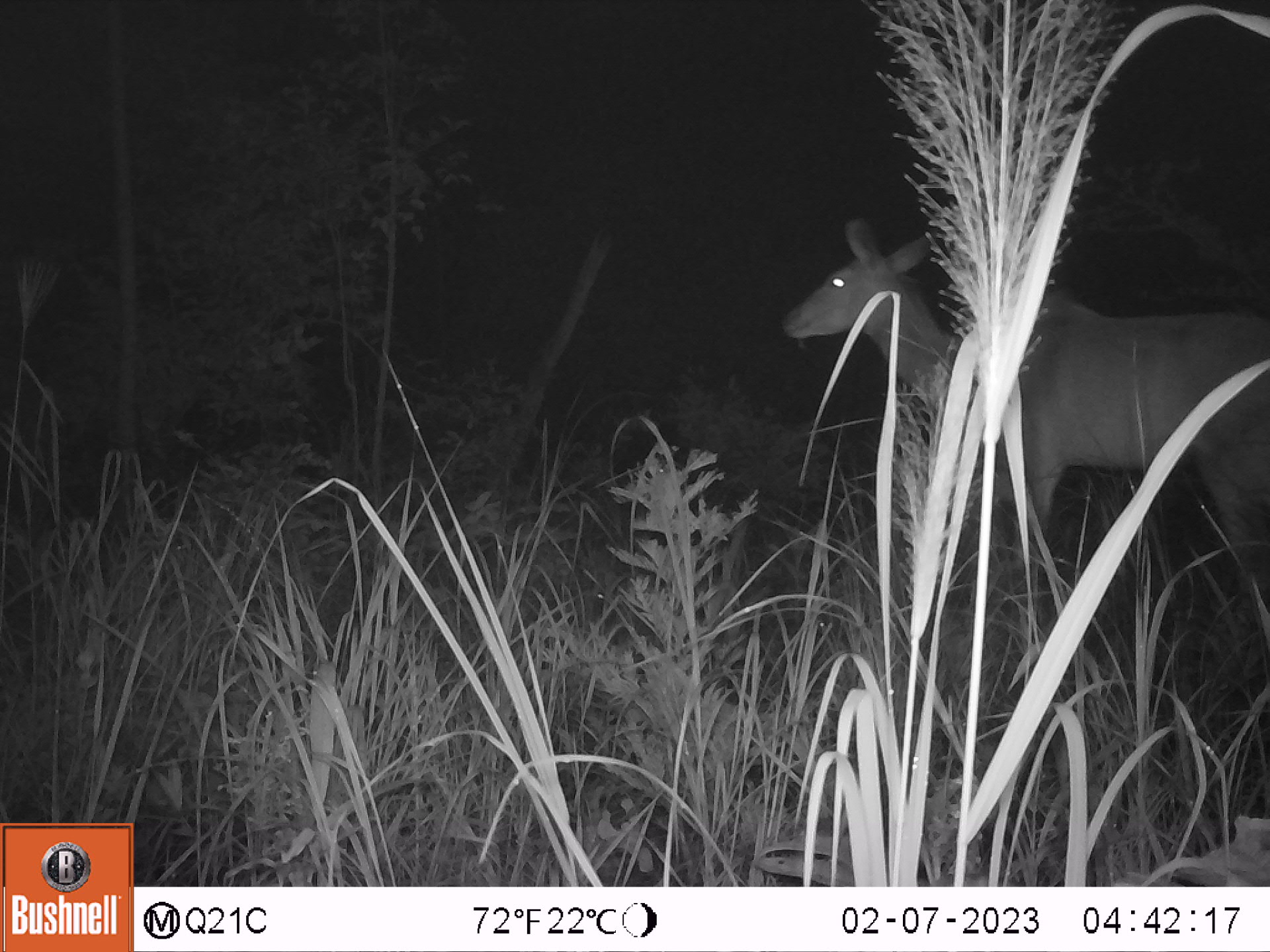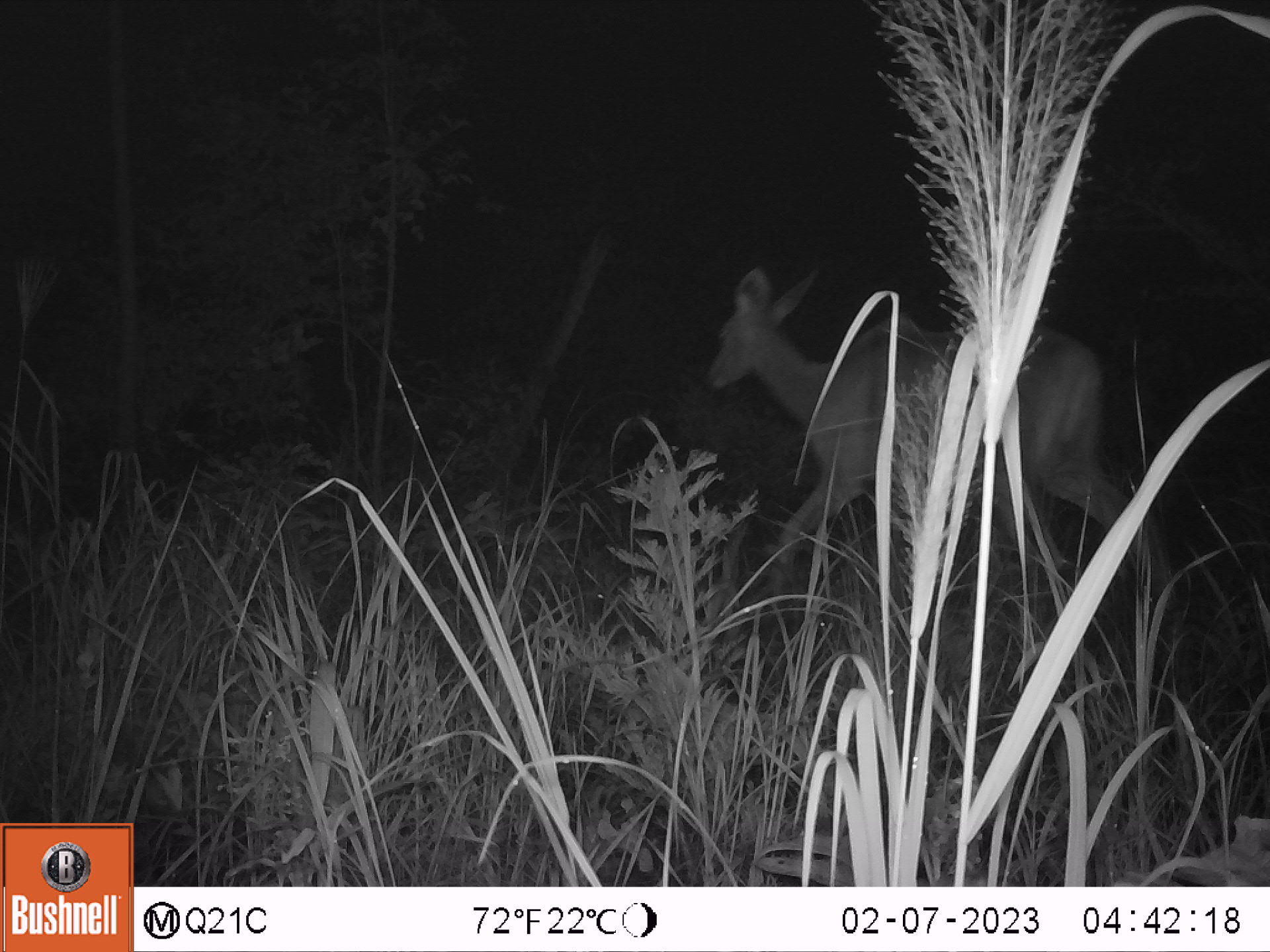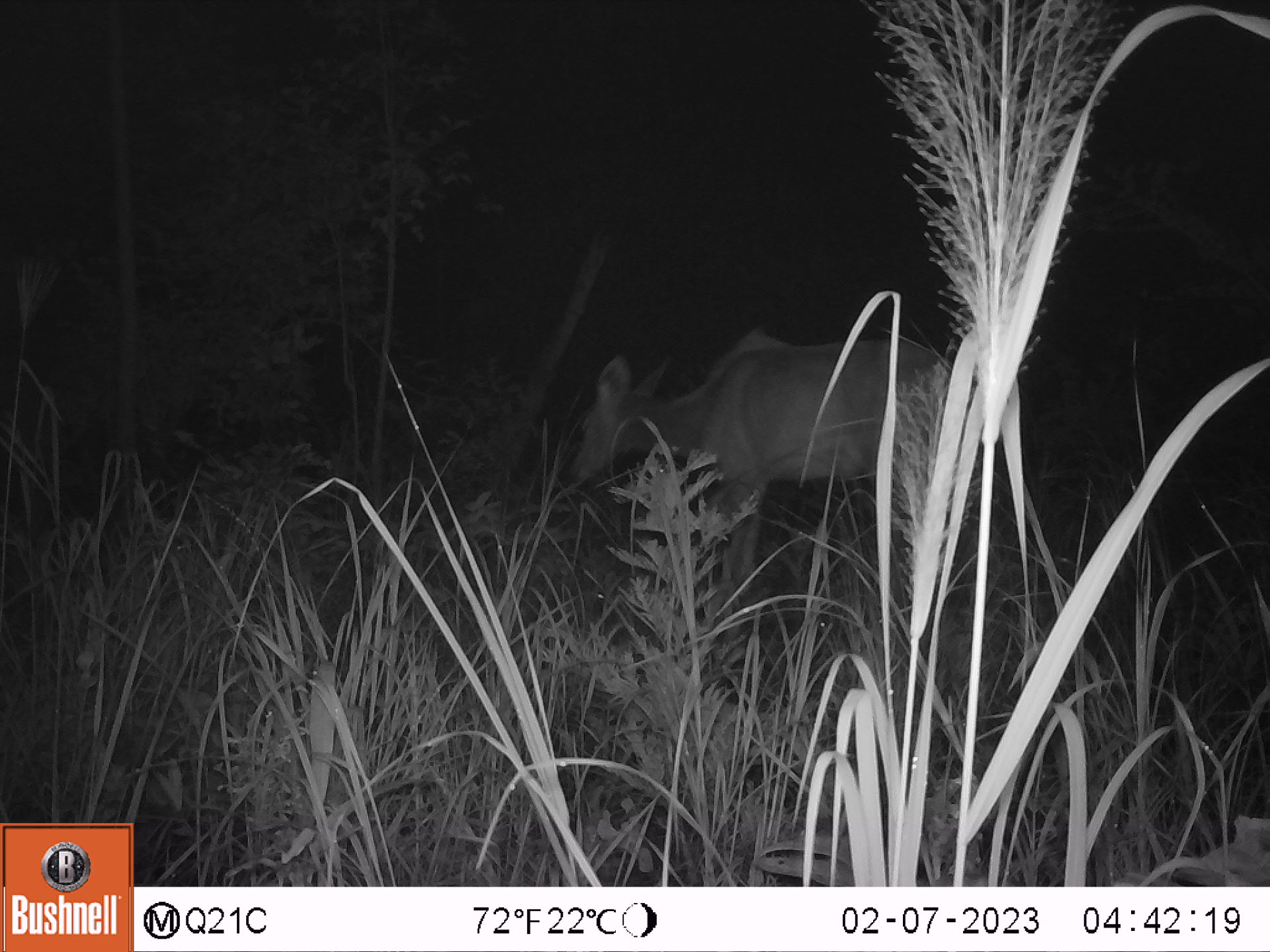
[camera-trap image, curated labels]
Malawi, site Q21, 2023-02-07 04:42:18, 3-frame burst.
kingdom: Animalia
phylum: Chordata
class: Mammalia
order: Artiodactyla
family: Bovidae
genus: Tragelaphus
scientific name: Tragelaphus strepsiceros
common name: greater kudu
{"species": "greater kudu (Tragelaphus strepsiceros)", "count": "1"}